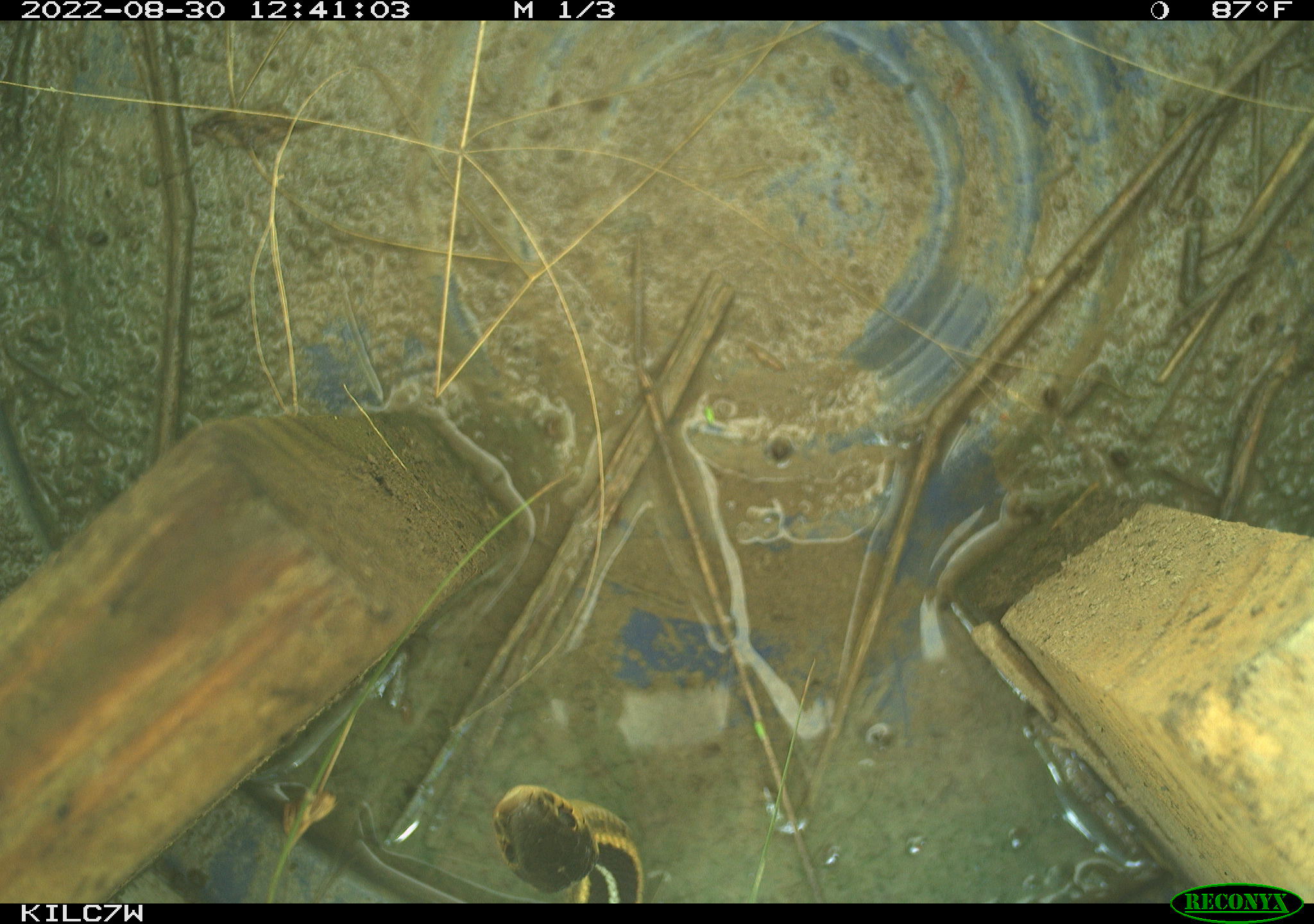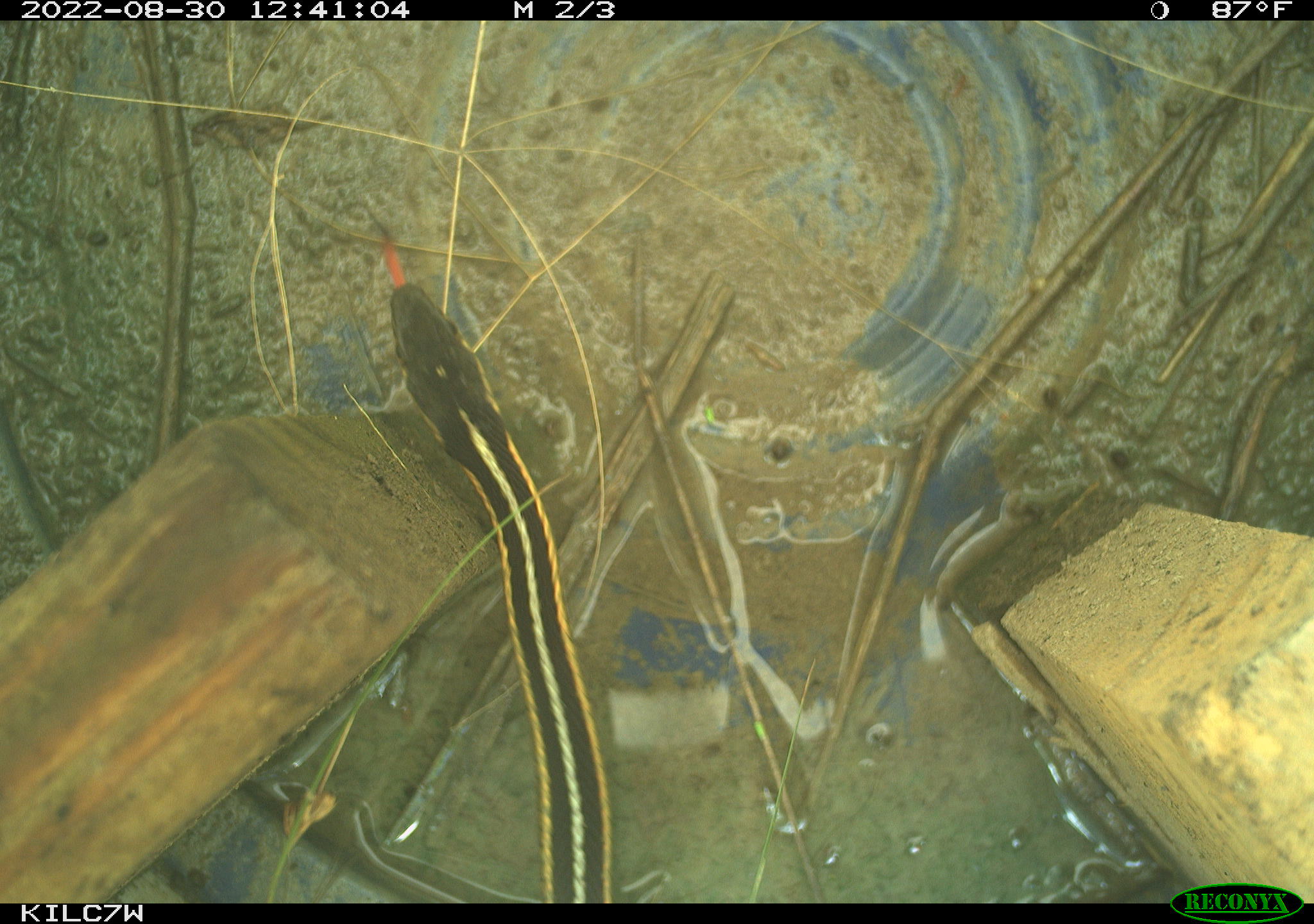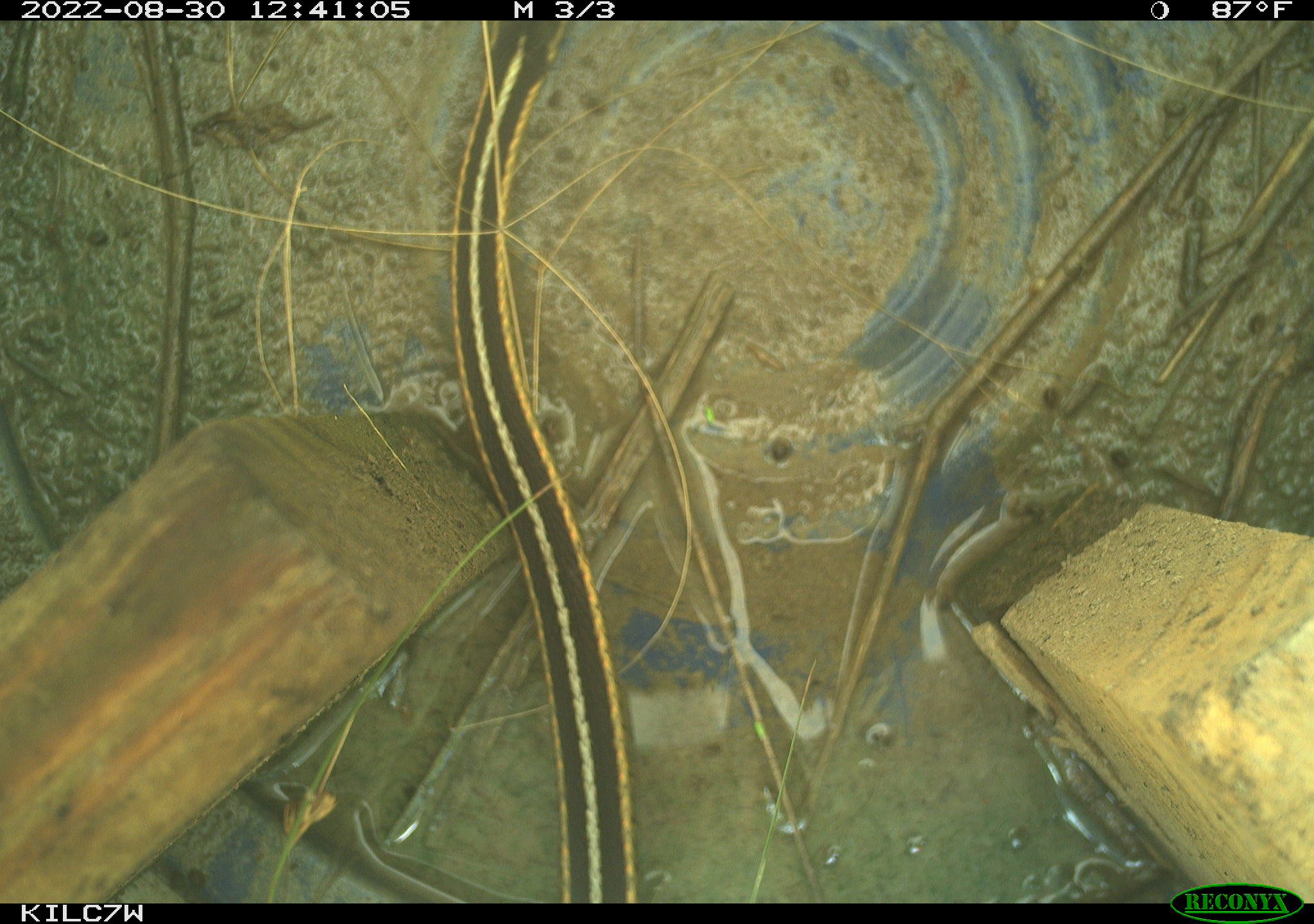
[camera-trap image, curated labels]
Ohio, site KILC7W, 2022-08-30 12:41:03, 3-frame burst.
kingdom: Animalia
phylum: Chordata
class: Reptilia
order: Squamata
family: Colubridae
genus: Thamnophis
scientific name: Thamnophis sirtalis sirtalis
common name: eastern gartersnake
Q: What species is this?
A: Eastern gartersnake (Thamnophis sirtalis sirtalis).